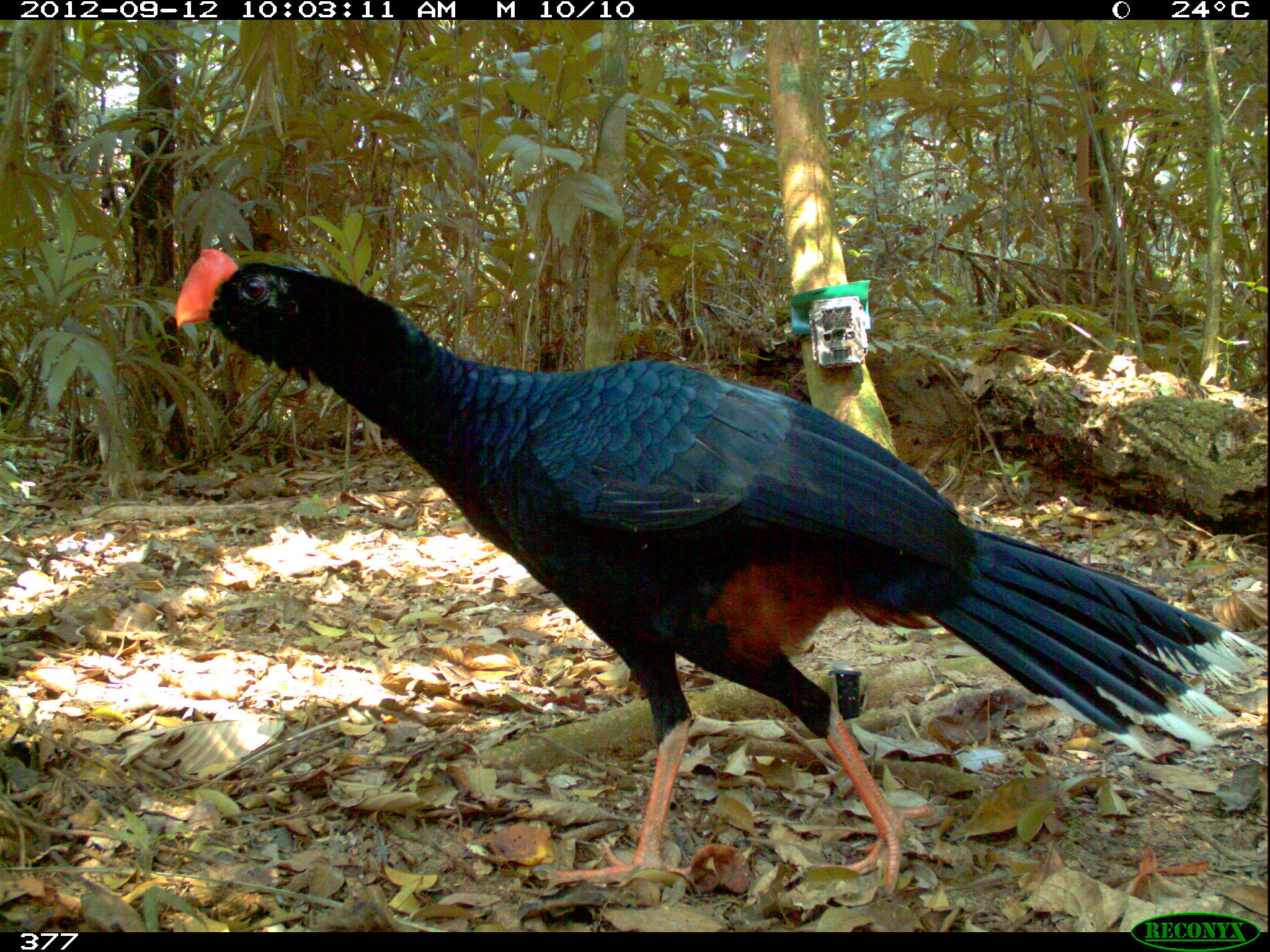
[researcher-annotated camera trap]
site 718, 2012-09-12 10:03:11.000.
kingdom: Animalia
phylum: Chordata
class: Aves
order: Galliformes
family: Cracidae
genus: Mitu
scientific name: Mitu tuberosum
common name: razor-billed curassow